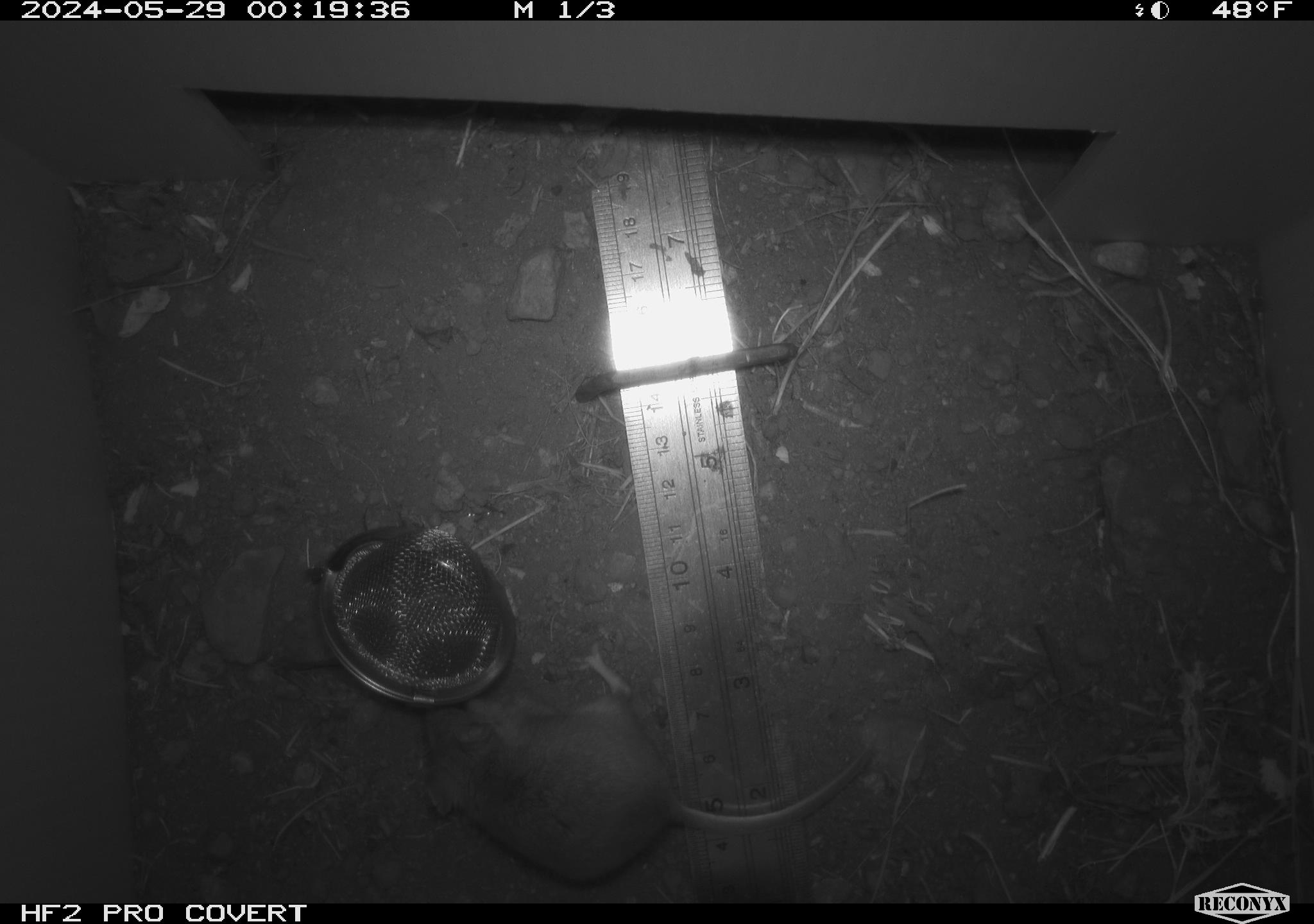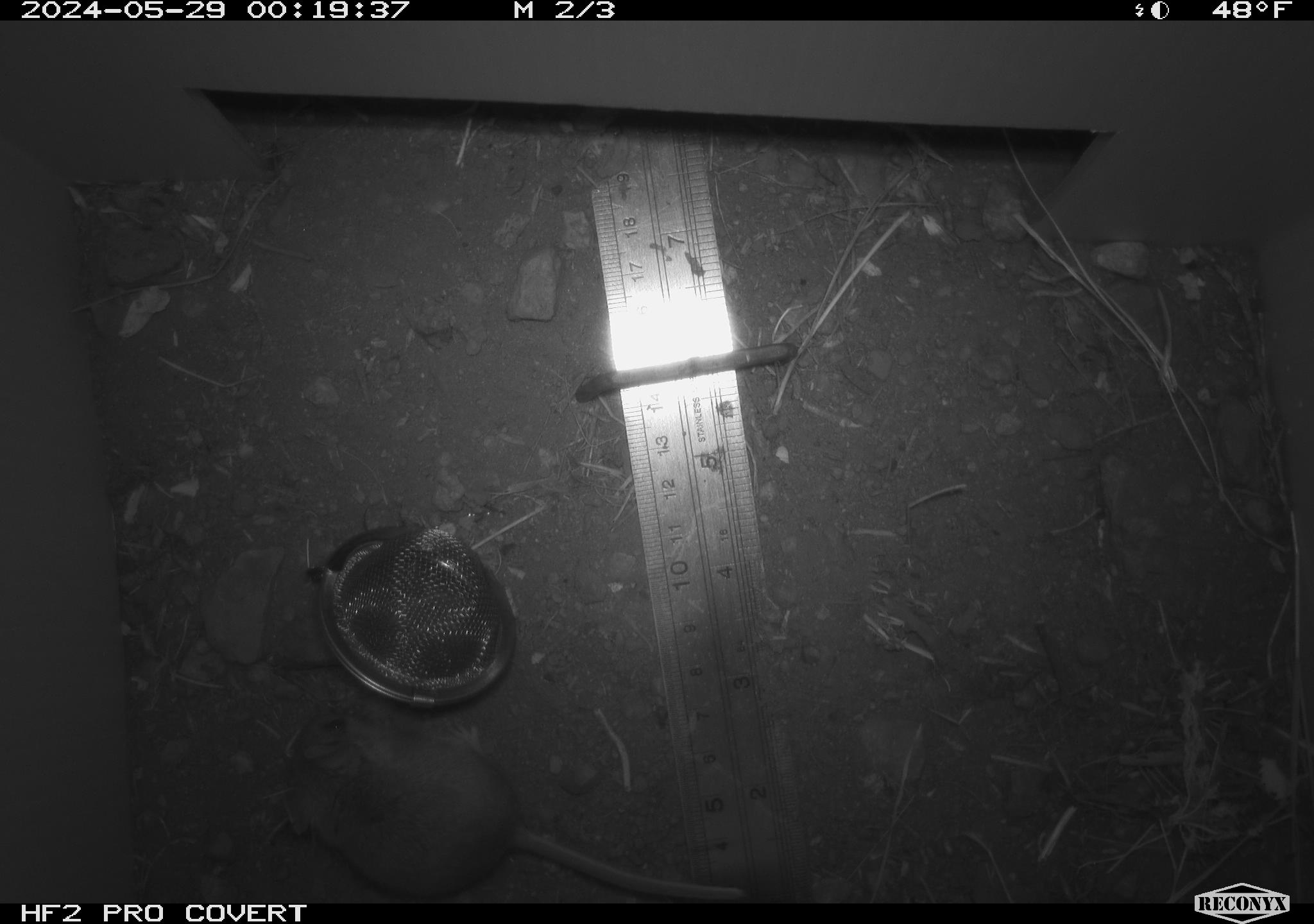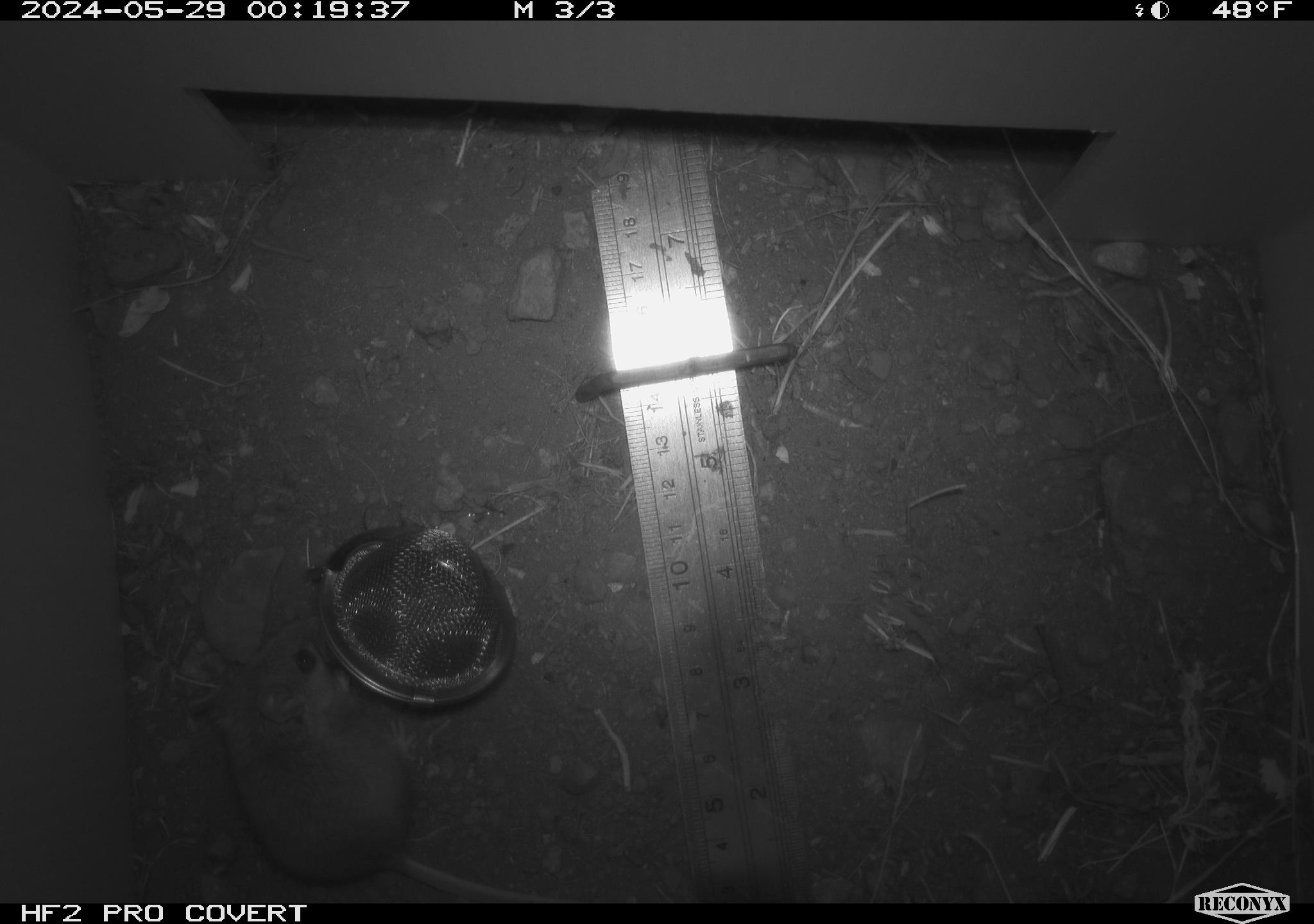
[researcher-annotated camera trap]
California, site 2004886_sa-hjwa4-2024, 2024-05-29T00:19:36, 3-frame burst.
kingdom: Animalia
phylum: Chordata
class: Mammalia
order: Rodentia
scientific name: Rodentia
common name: rodent